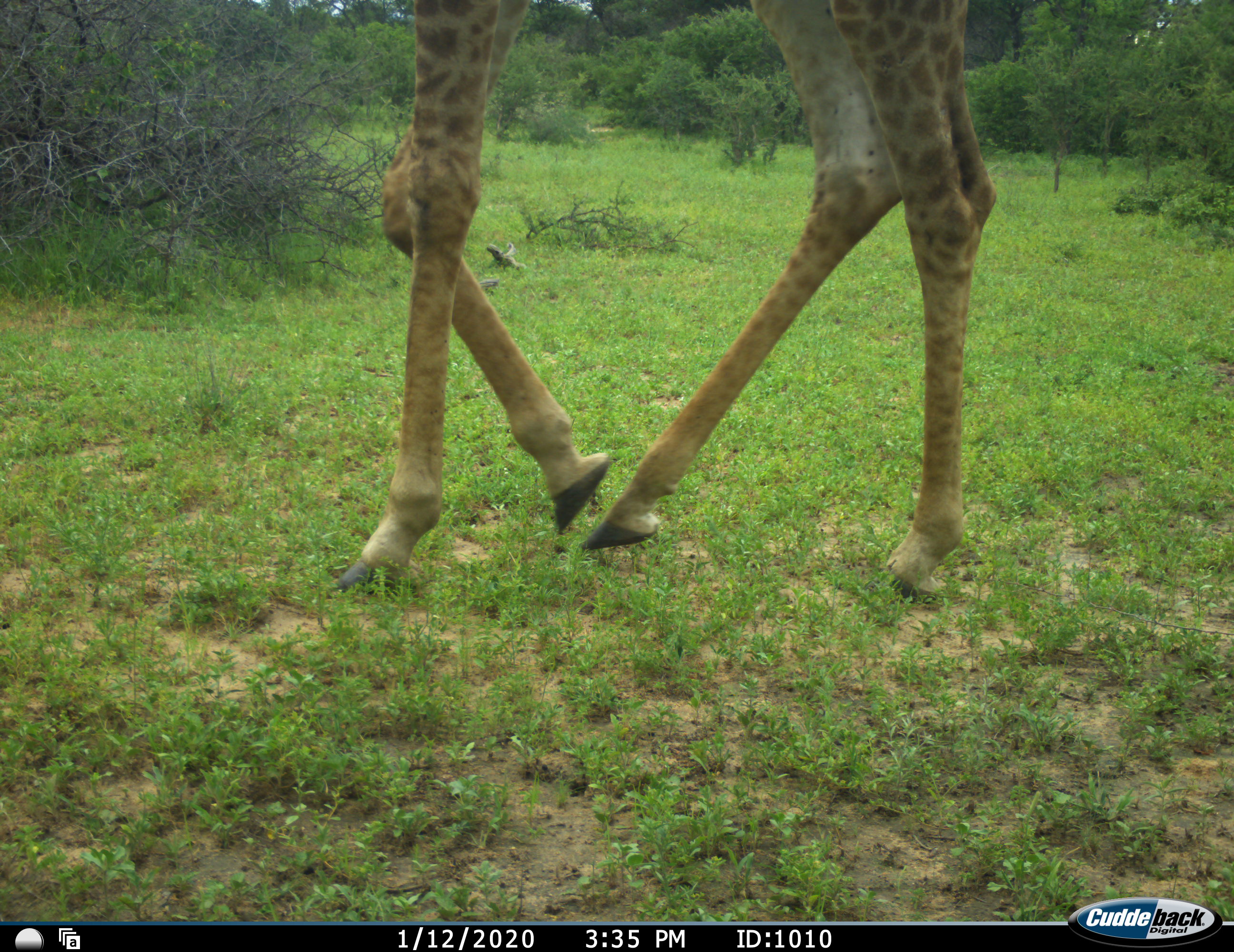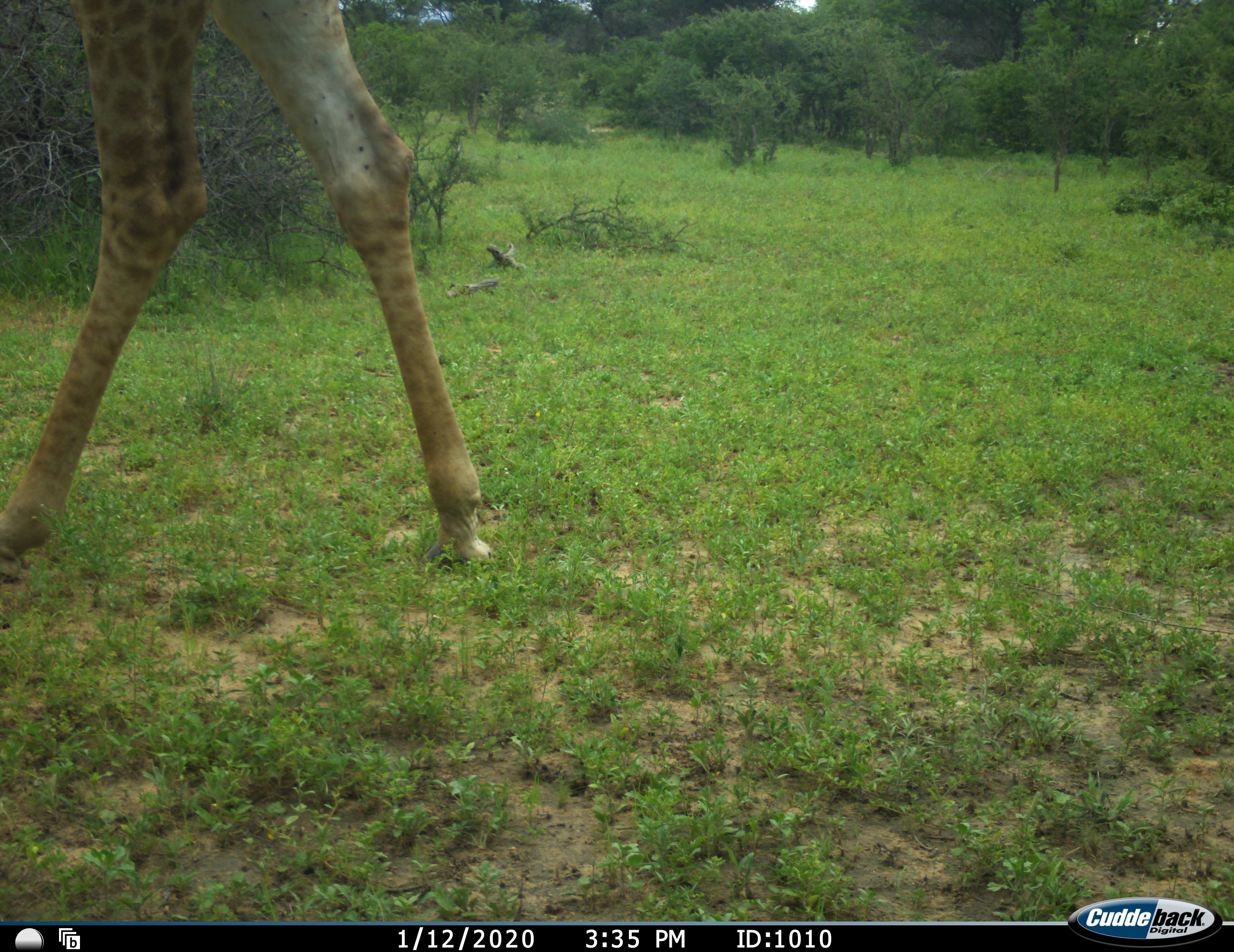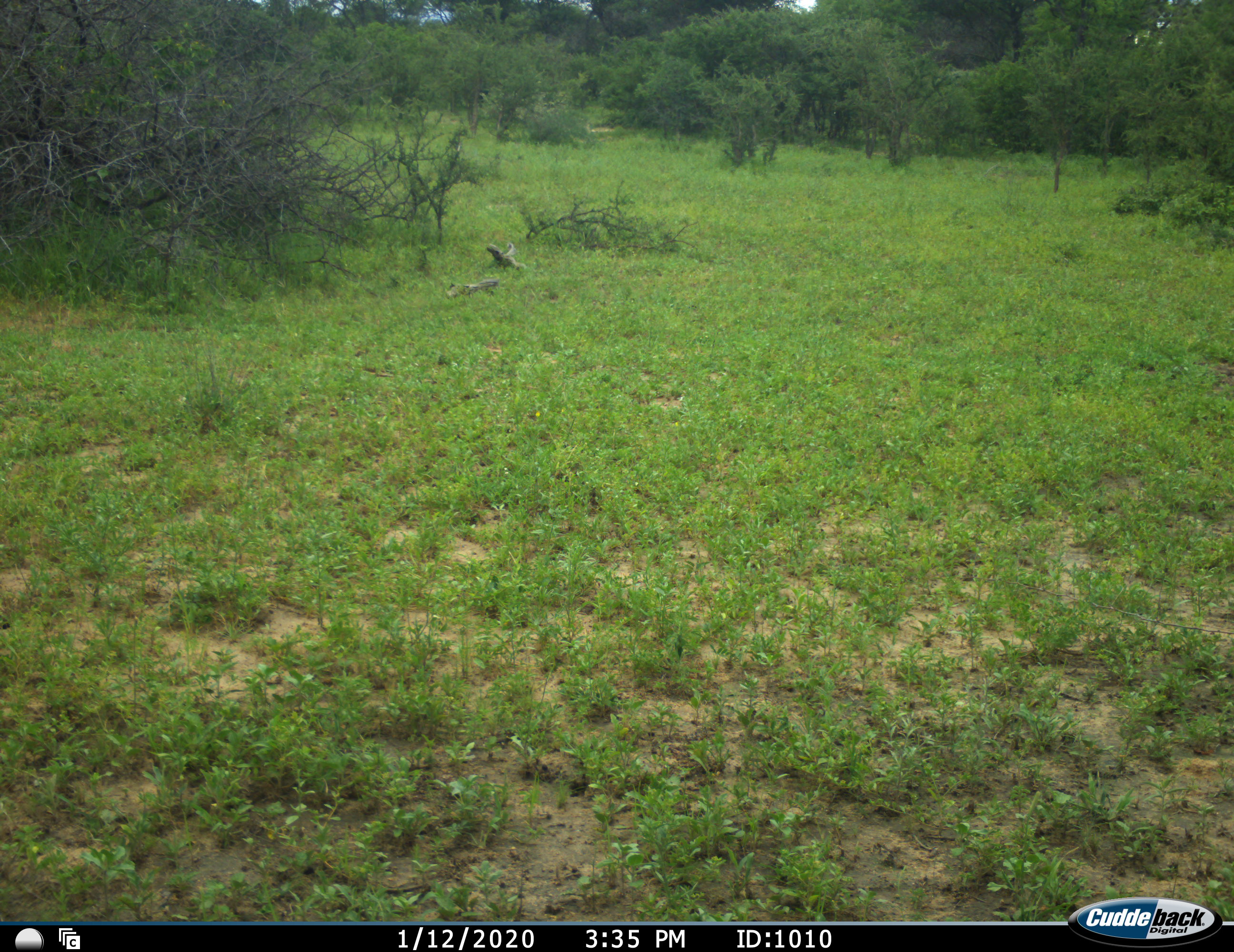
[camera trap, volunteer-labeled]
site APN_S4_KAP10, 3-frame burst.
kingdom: Animalia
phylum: Chordata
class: Mammalia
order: Artiodactyla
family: Giraffidae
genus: Giraffa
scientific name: Giraffa camelopardalis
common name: giraffe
Giraffe (Giraffa camelopardalis), count 1. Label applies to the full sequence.